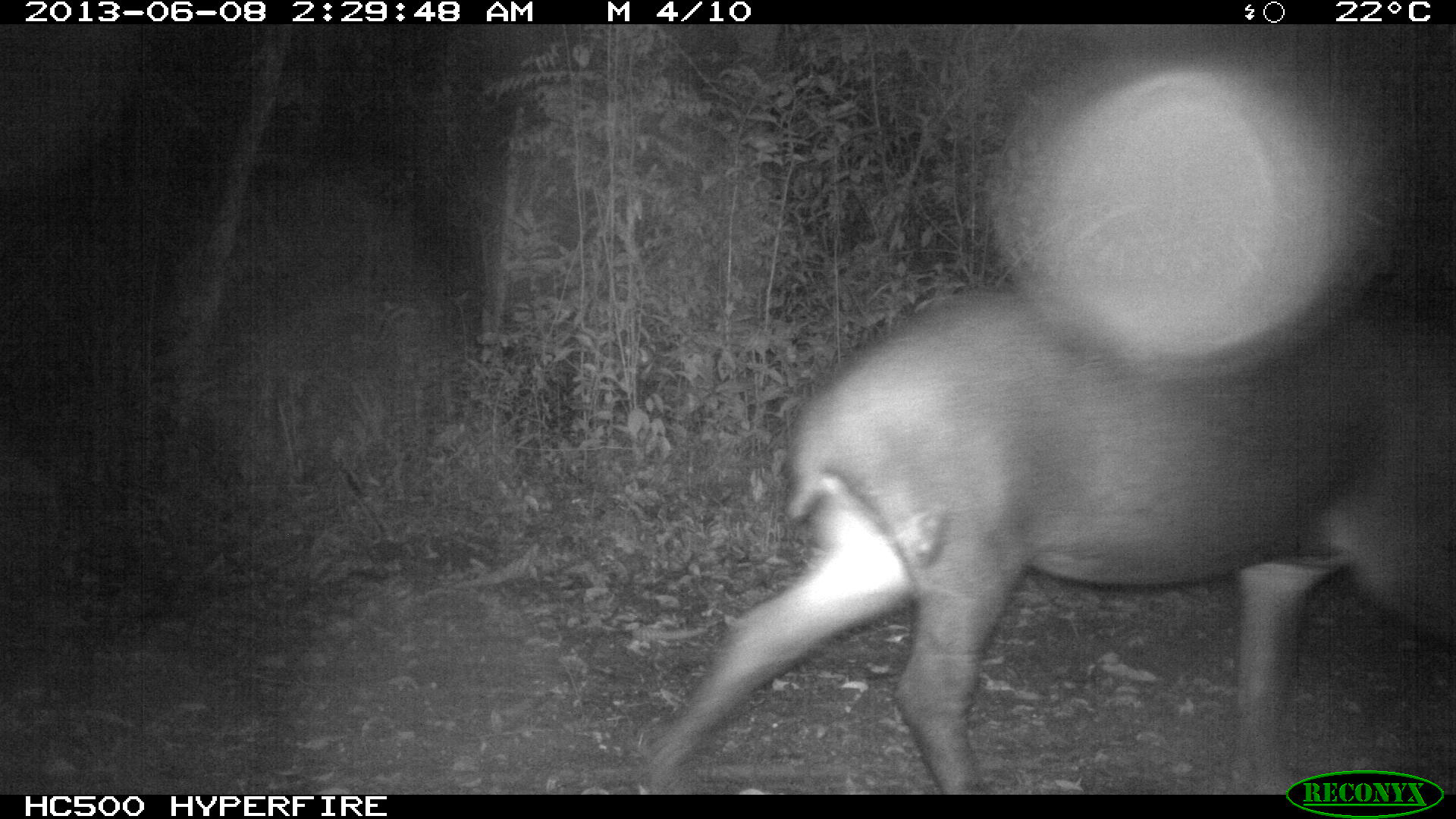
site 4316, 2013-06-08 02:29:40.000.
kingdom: Animalia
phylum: Chordata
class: Mammalia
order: Perissodactyla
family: Tapiridae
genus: Tapirus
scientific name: Tapirus bairdii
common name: baird's tapir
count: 1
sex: female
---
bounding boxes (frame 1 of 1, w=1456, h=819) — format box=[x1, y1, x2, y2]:
tapirus bairdii: box=[629, 280, 1453, 791]